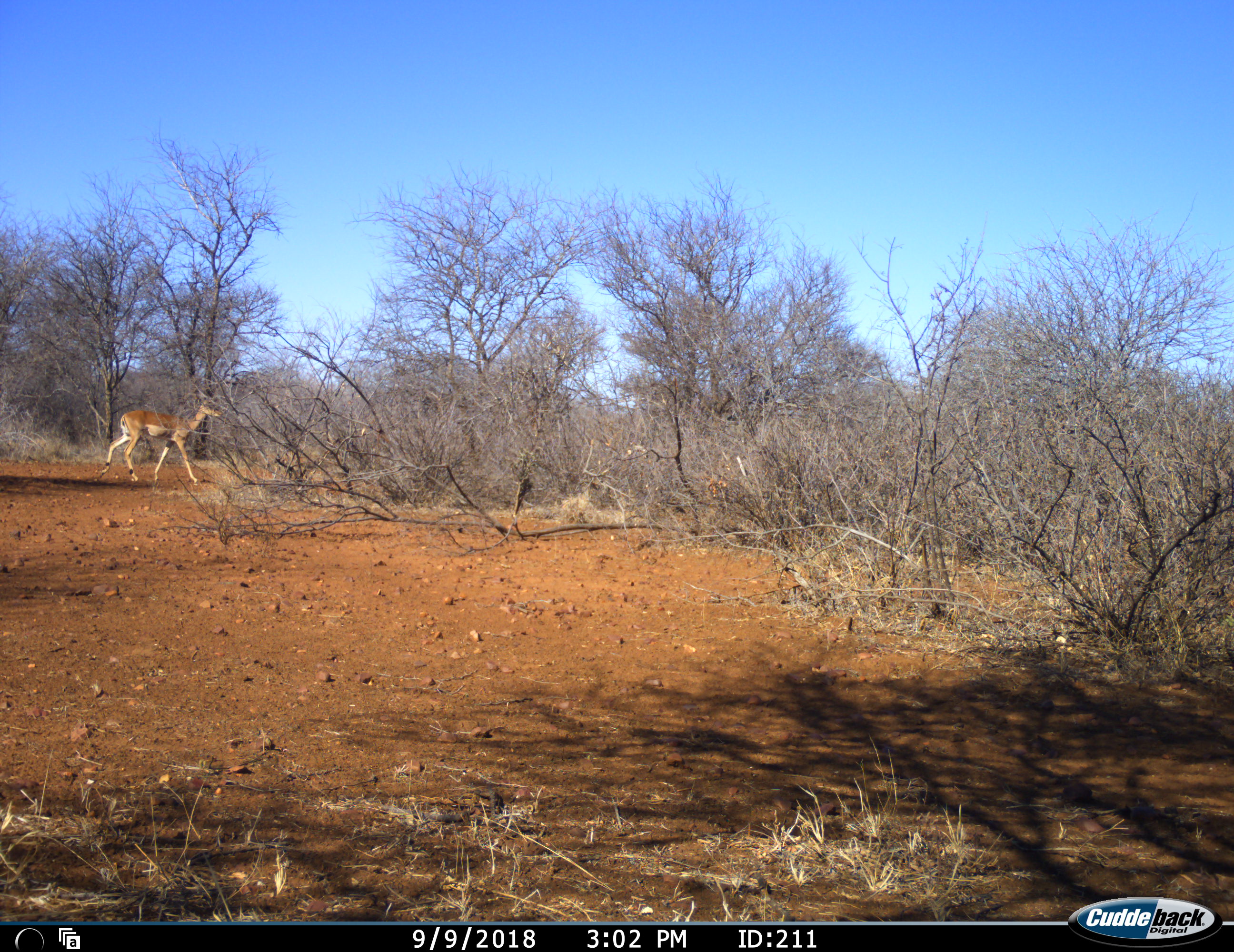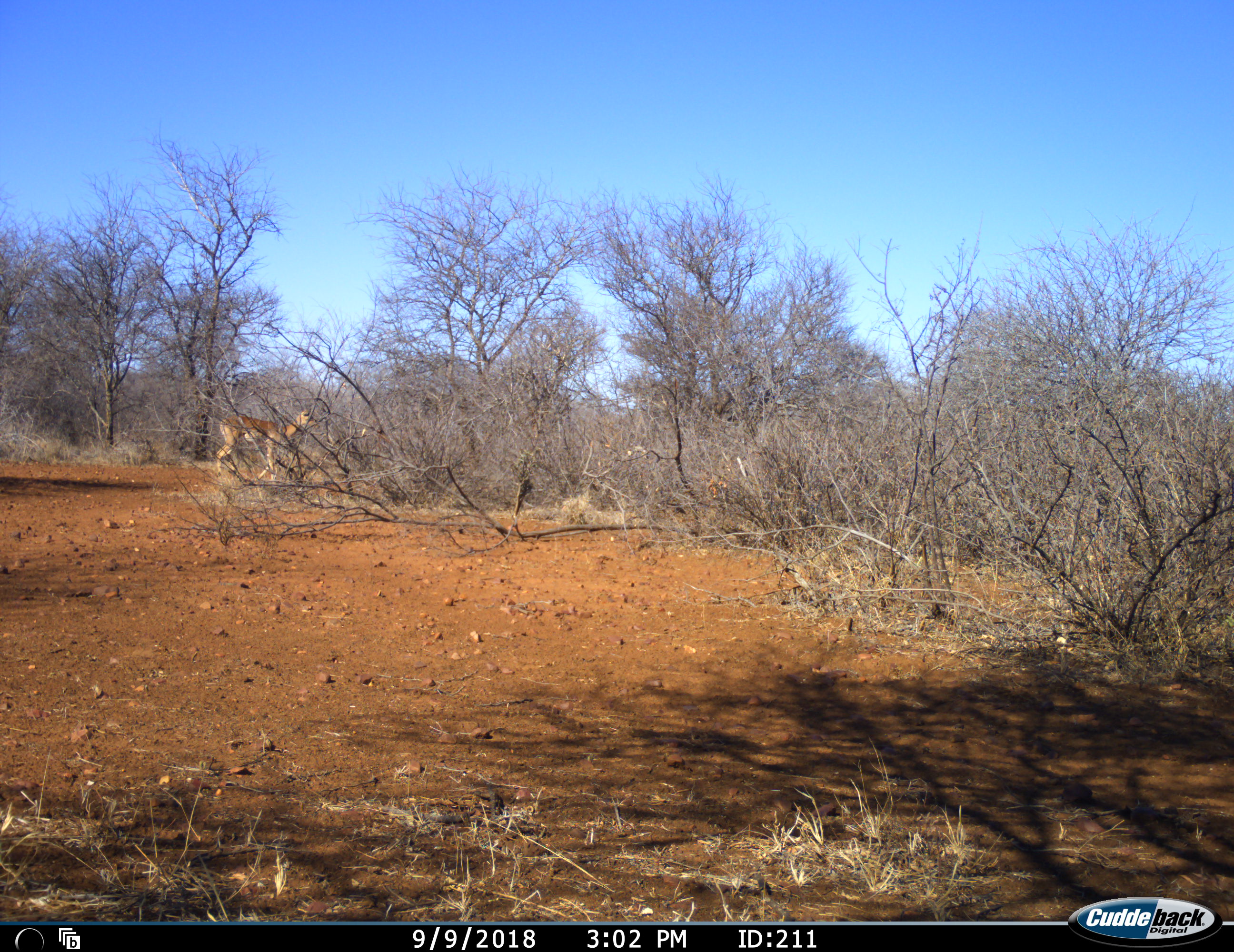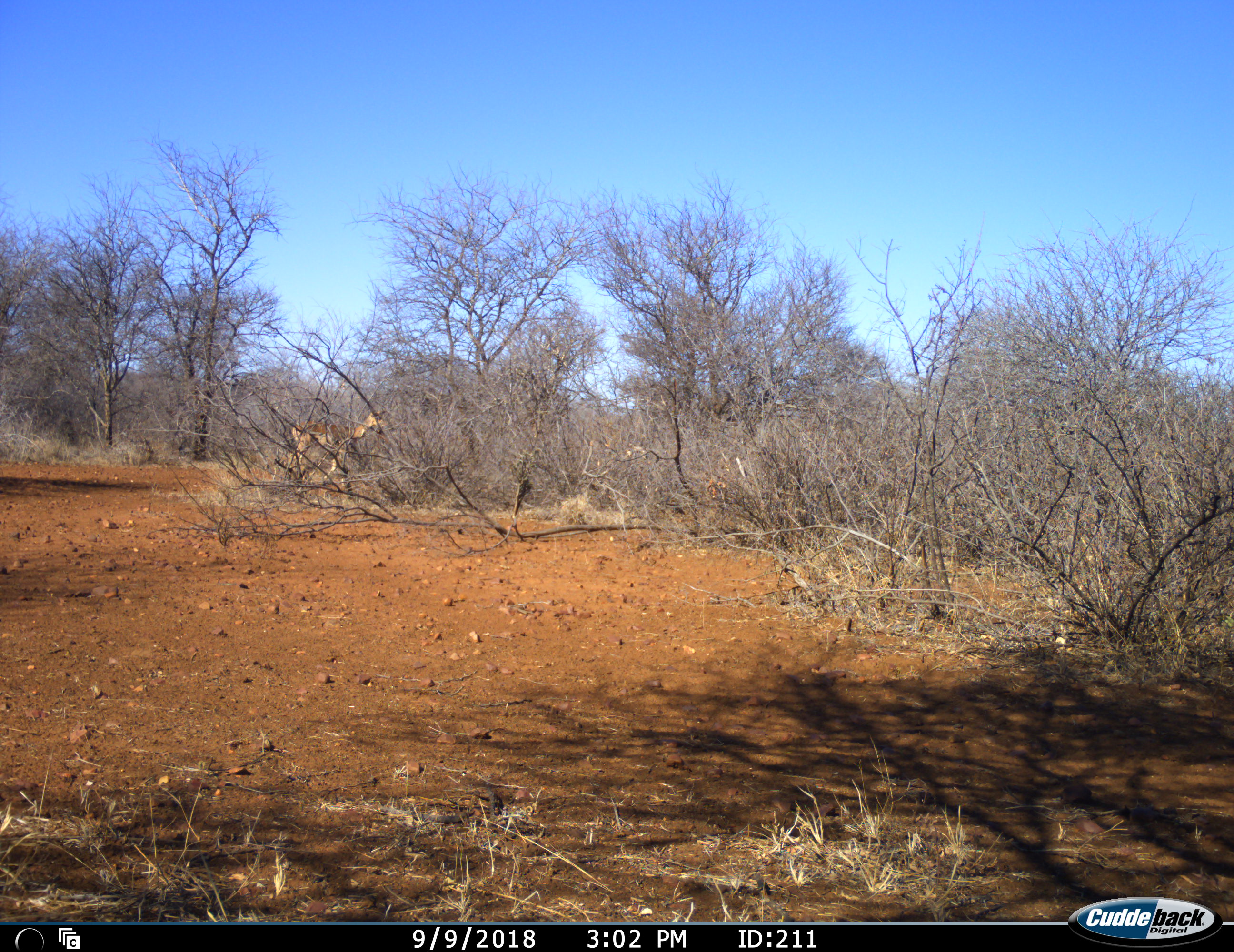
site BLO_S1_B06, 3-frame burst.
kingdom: Animalia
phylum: Chordata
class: Mammalia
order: Artiodactyla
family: Bovidae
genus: Aepyceros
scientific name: Aepyceros melampus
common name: impala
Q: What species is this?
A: Impala (Aepyceros melampus).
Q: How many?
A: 1.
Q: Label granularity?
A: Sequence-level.